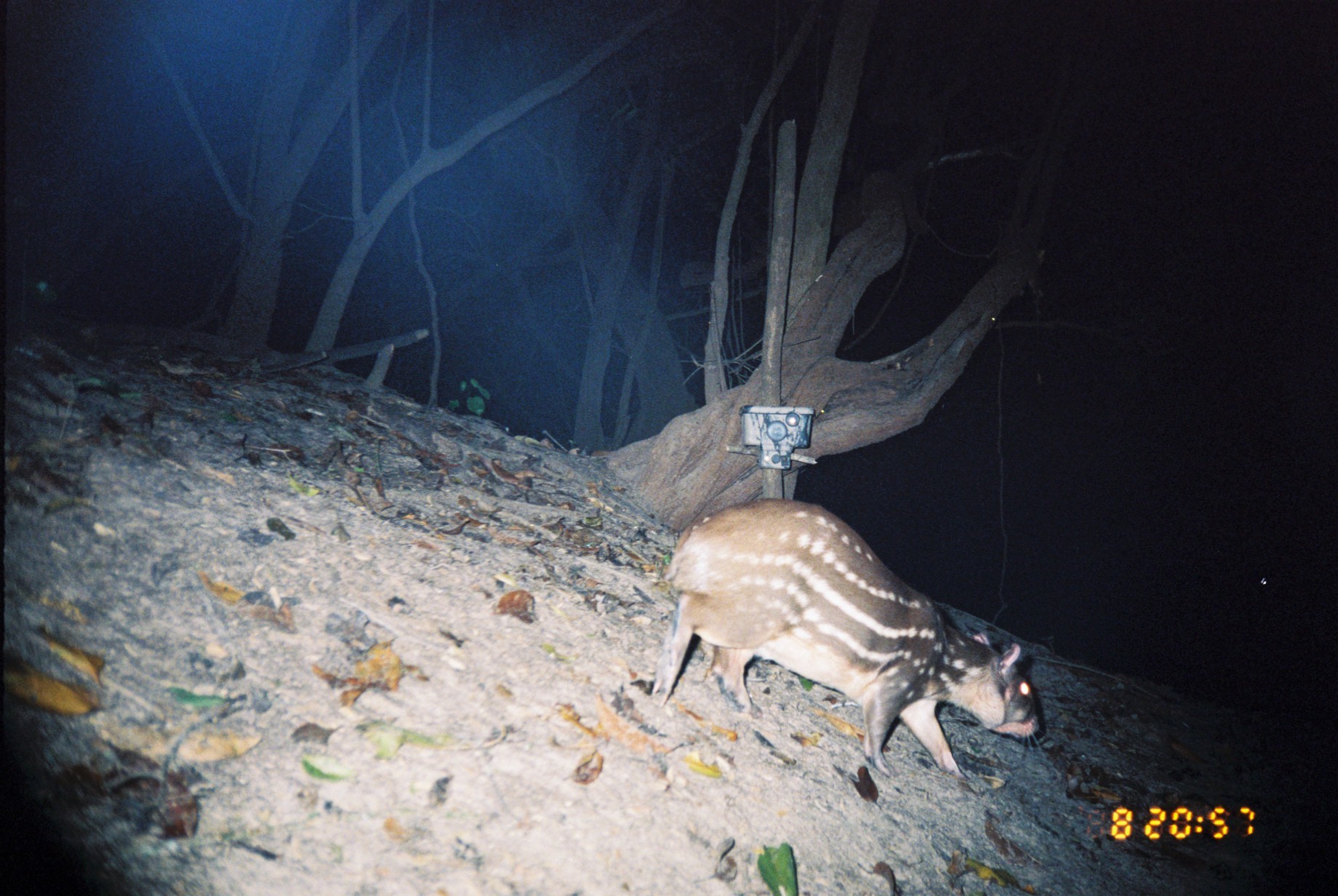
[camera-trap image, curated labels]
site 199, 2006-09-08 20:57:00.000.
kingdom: Animalia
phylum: Chordata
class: Mammalia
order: Rodentia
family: Cuniculidae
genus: Cuniculus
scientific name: Cuniculus paca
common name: spotted paca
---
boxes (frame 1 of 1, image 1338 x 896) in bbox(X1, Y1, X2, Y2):
cuniculus paca: bbox(649, 495, 1046, 781)